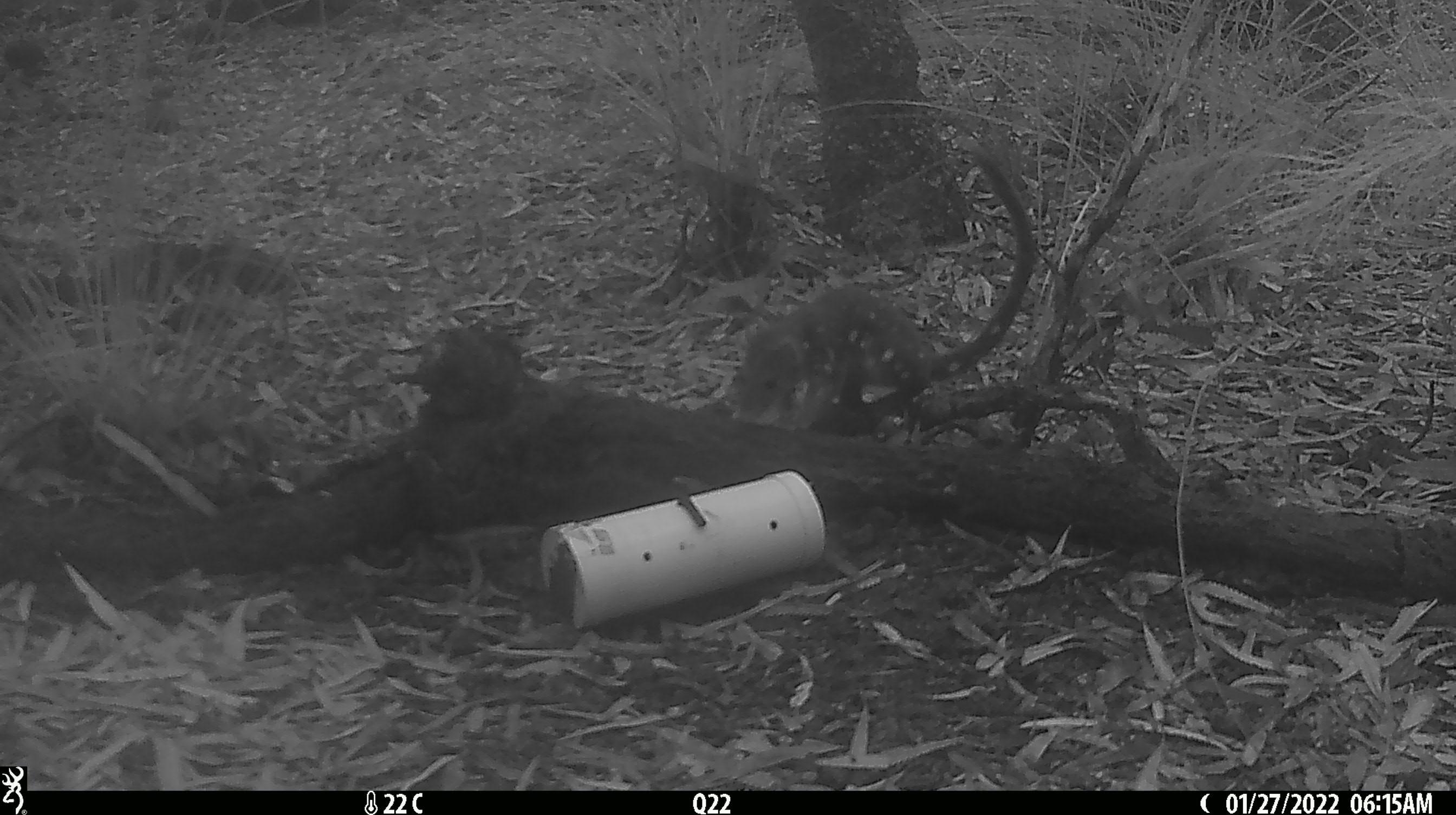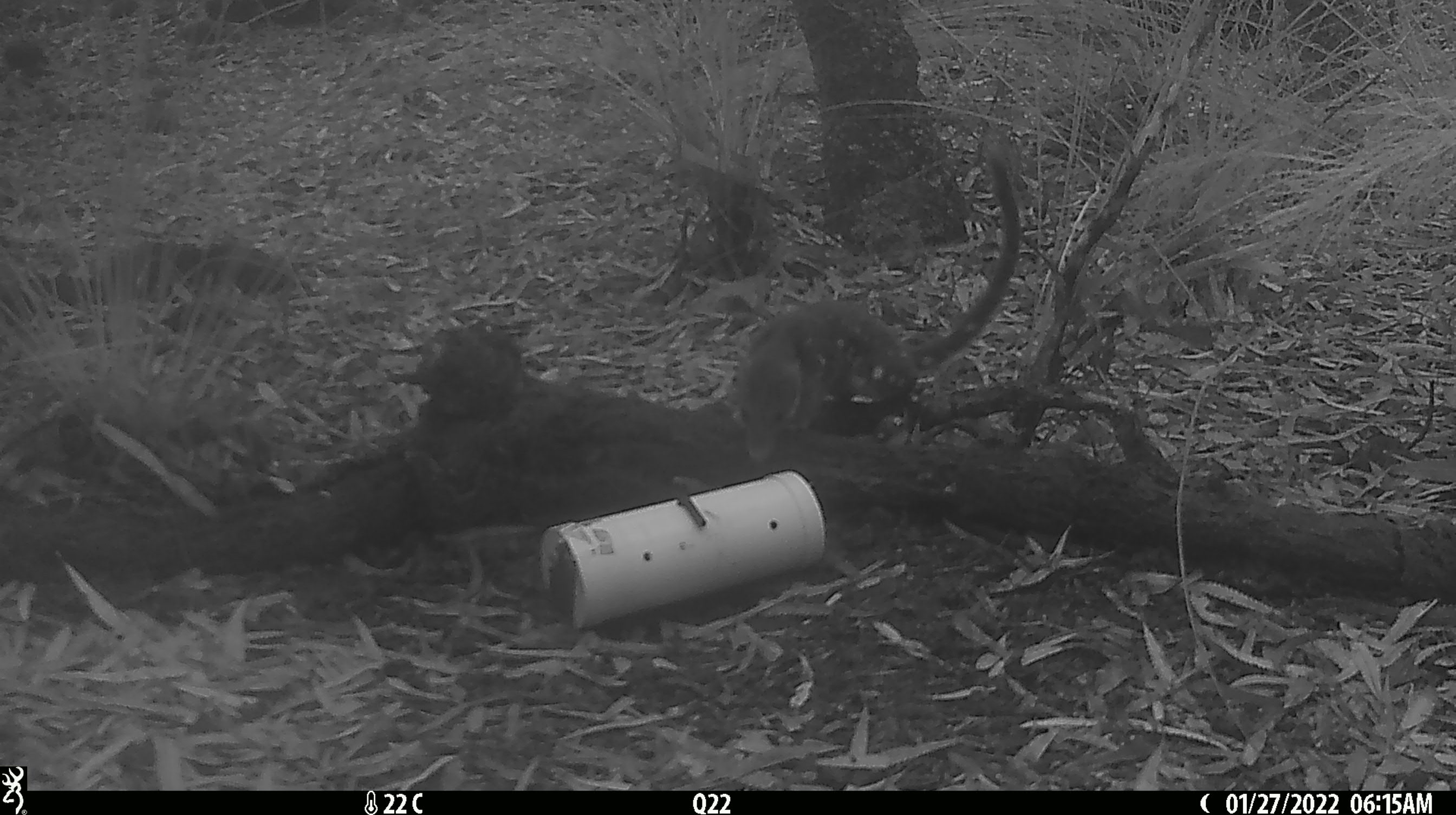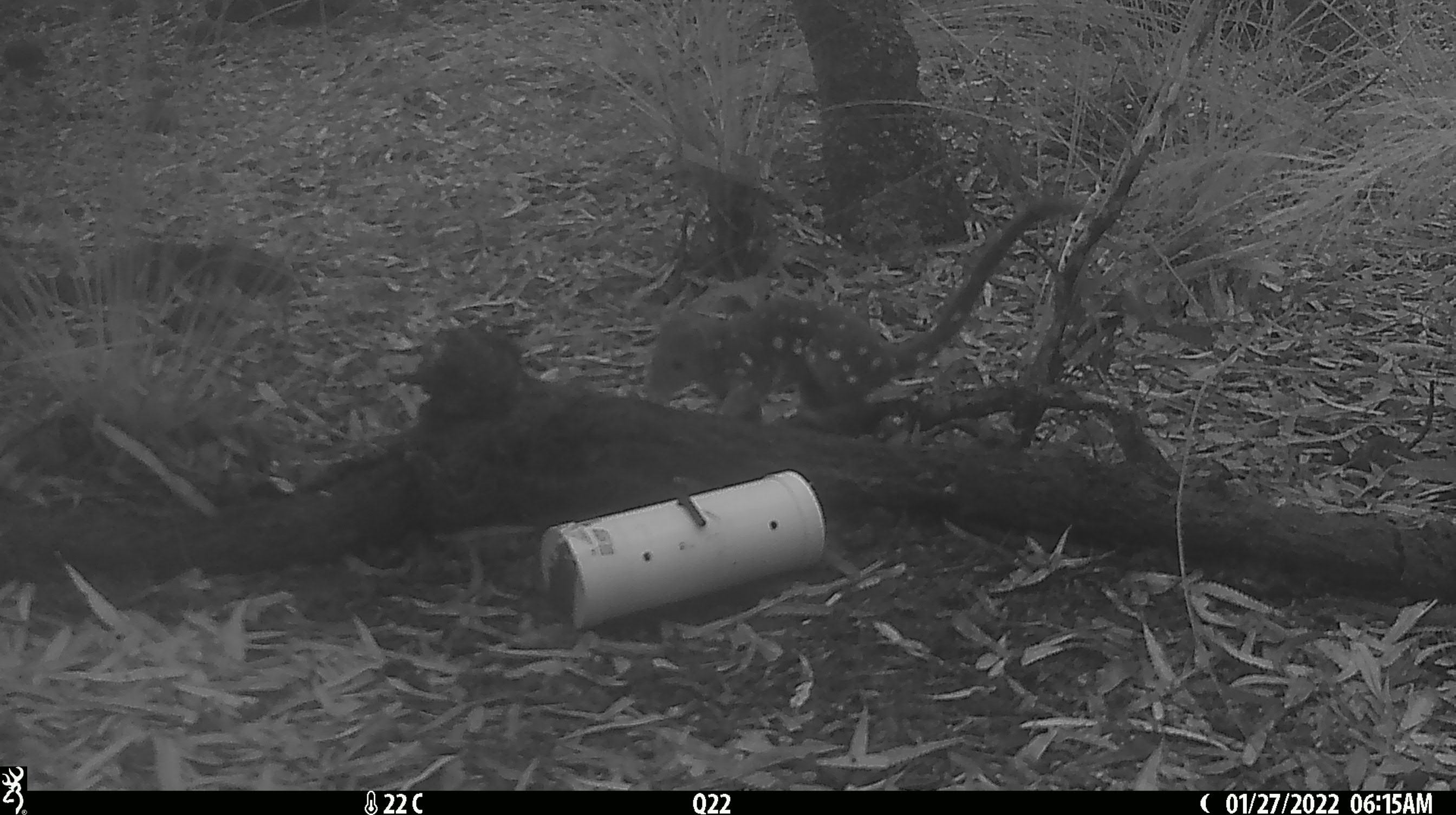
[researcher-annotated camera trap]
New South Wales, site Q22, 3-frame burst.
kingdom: Animalia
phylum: Chordata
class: Mammalia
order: Dasyuromorphia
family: Dasyuridae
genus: Dasyurus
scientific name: Dasyurus maculatus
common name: spotted-tailed quoll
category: quoll